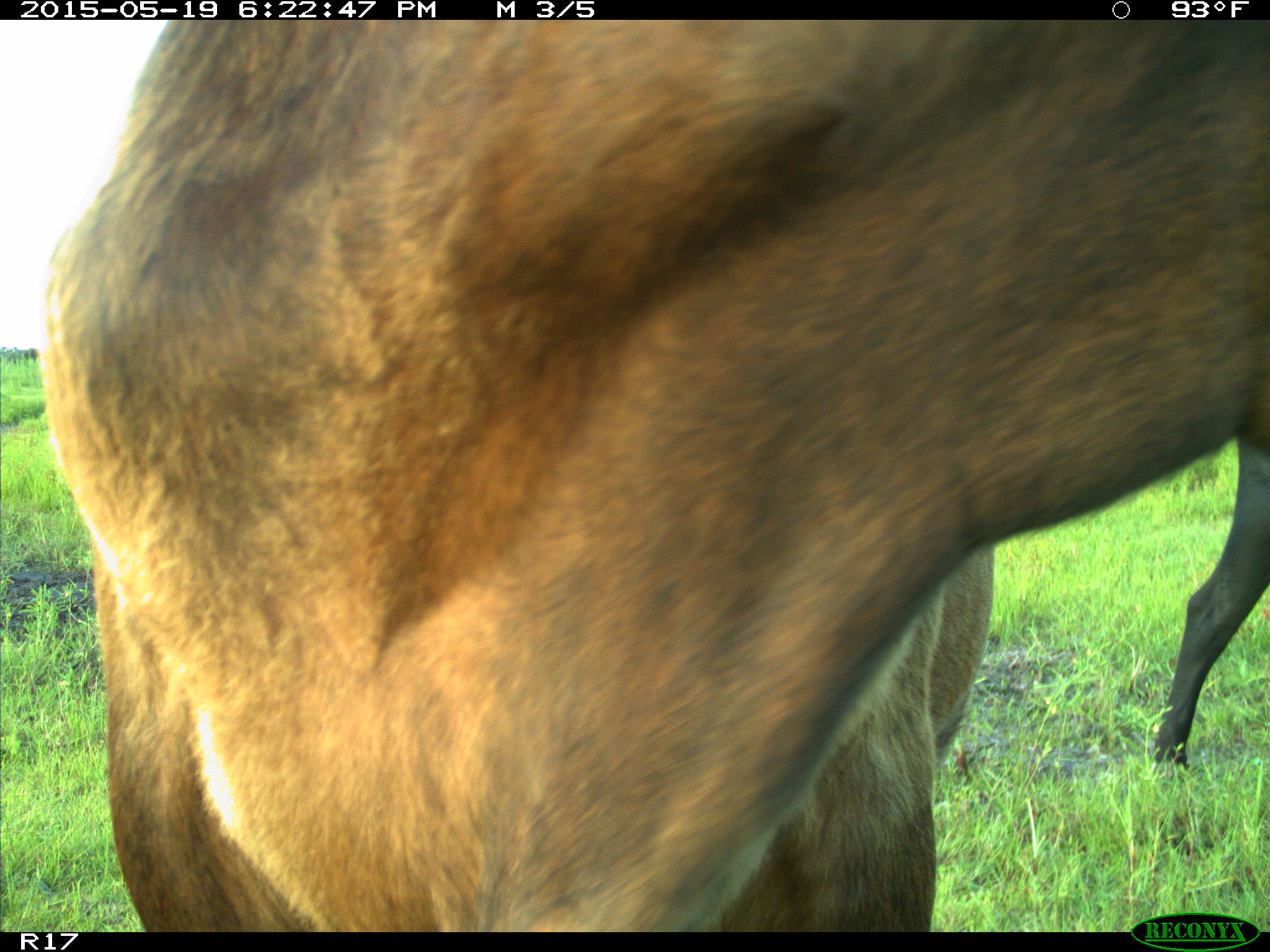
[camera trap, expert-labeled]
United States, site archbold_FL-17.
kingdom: Animalia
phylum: Chordata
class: Mammalia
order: Artiodactyla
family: Bovidae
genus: Bos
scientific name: Bos taurus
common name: domestic cow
Bos taurus (domestic cow).